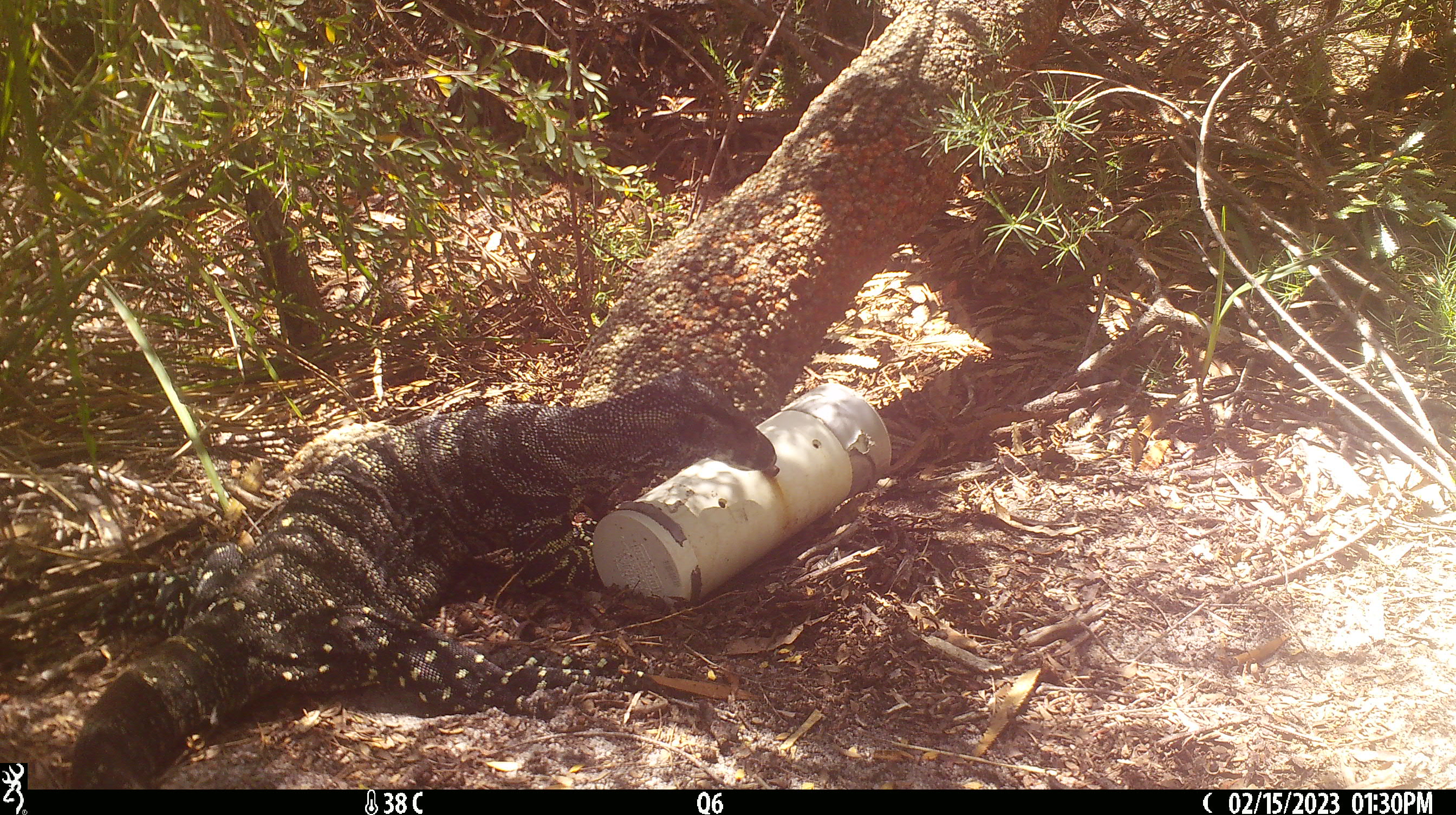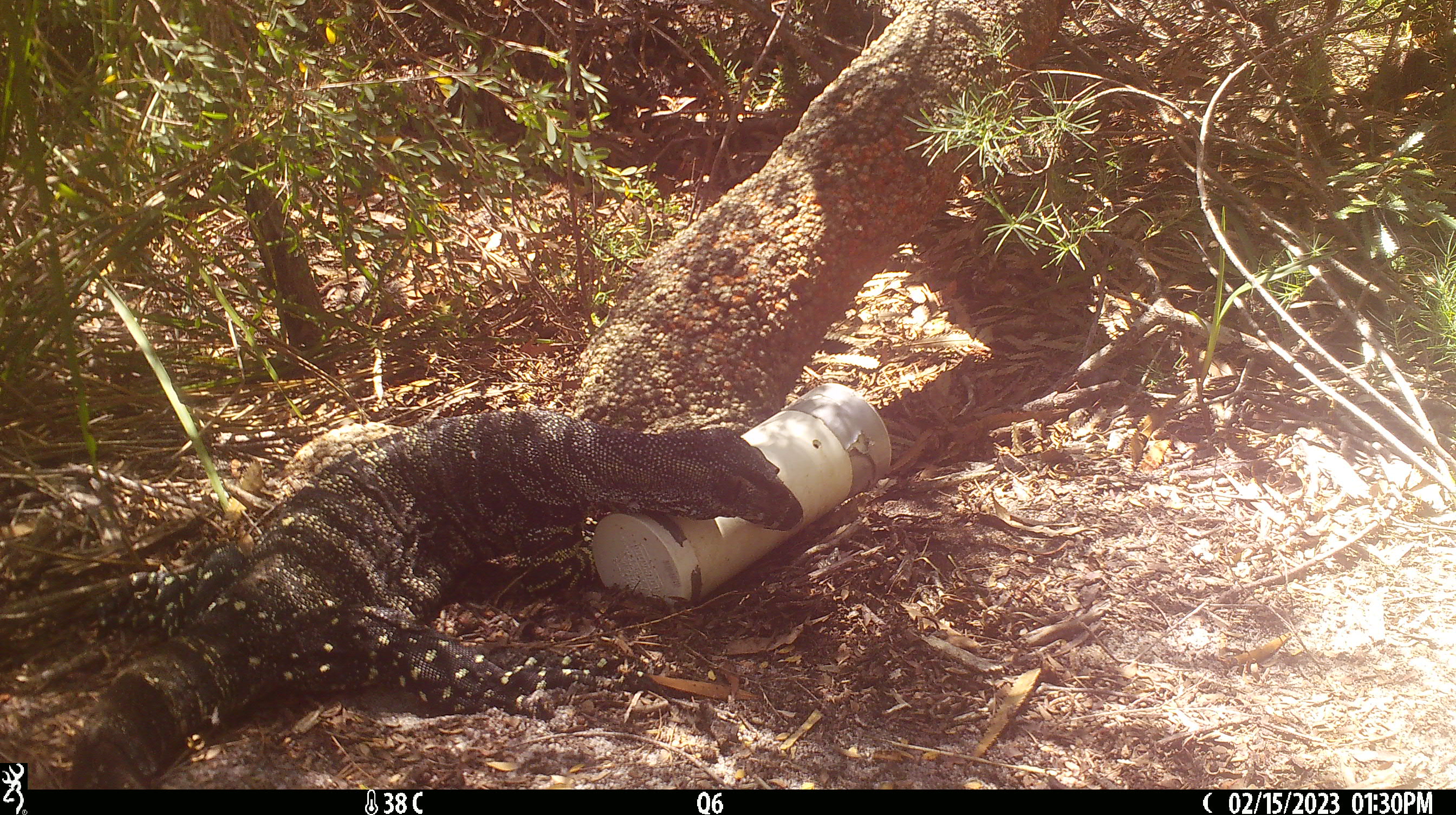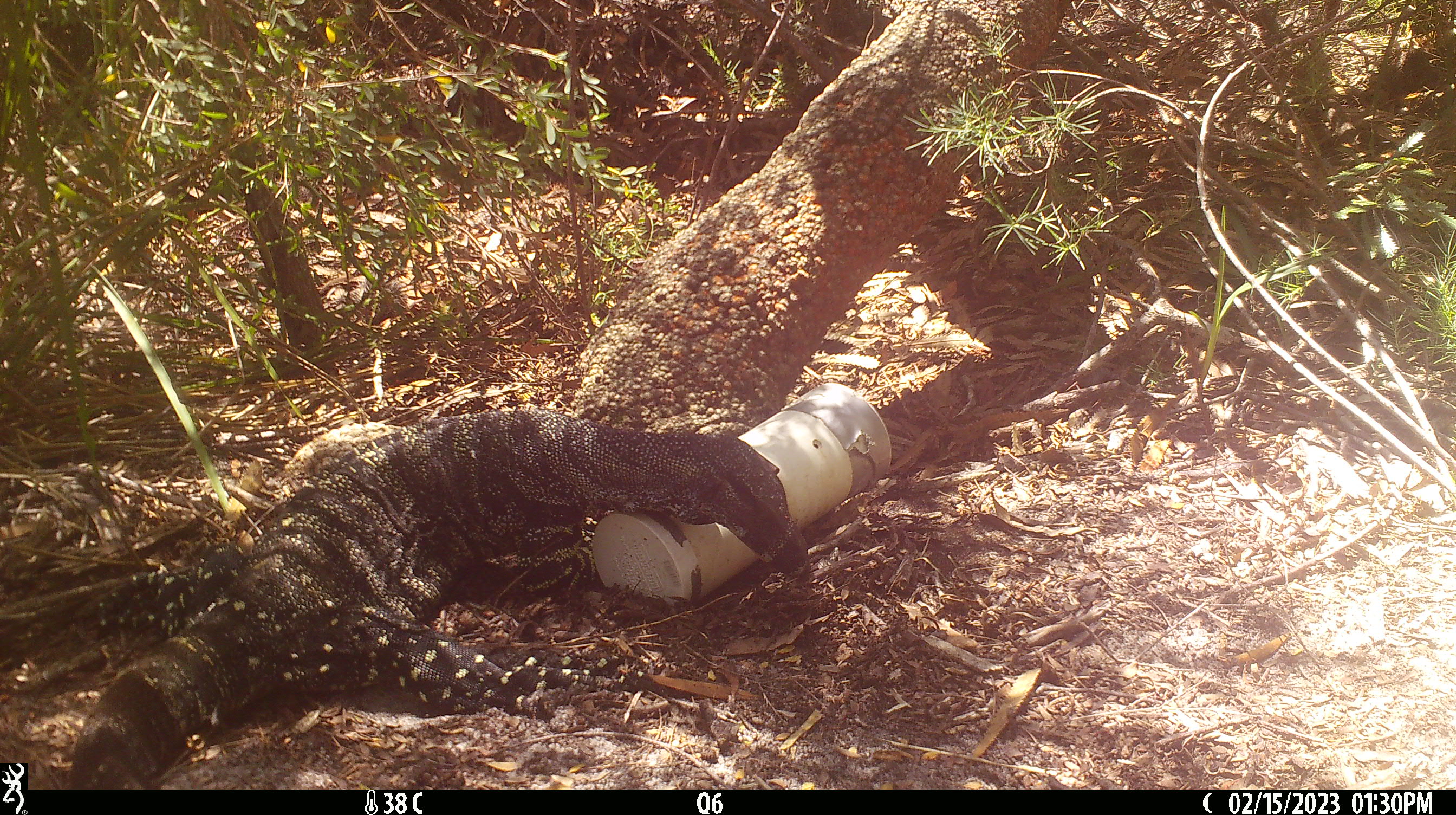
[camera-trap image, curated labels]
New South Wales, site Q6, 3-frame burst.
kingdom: Animalia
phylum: Chordata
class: Reptilia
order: Squamata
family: Varanidae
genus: Varanus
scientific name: Varanus varius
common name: lace monitor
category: goanna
Goanna (lace monitor) (Varanus varius).